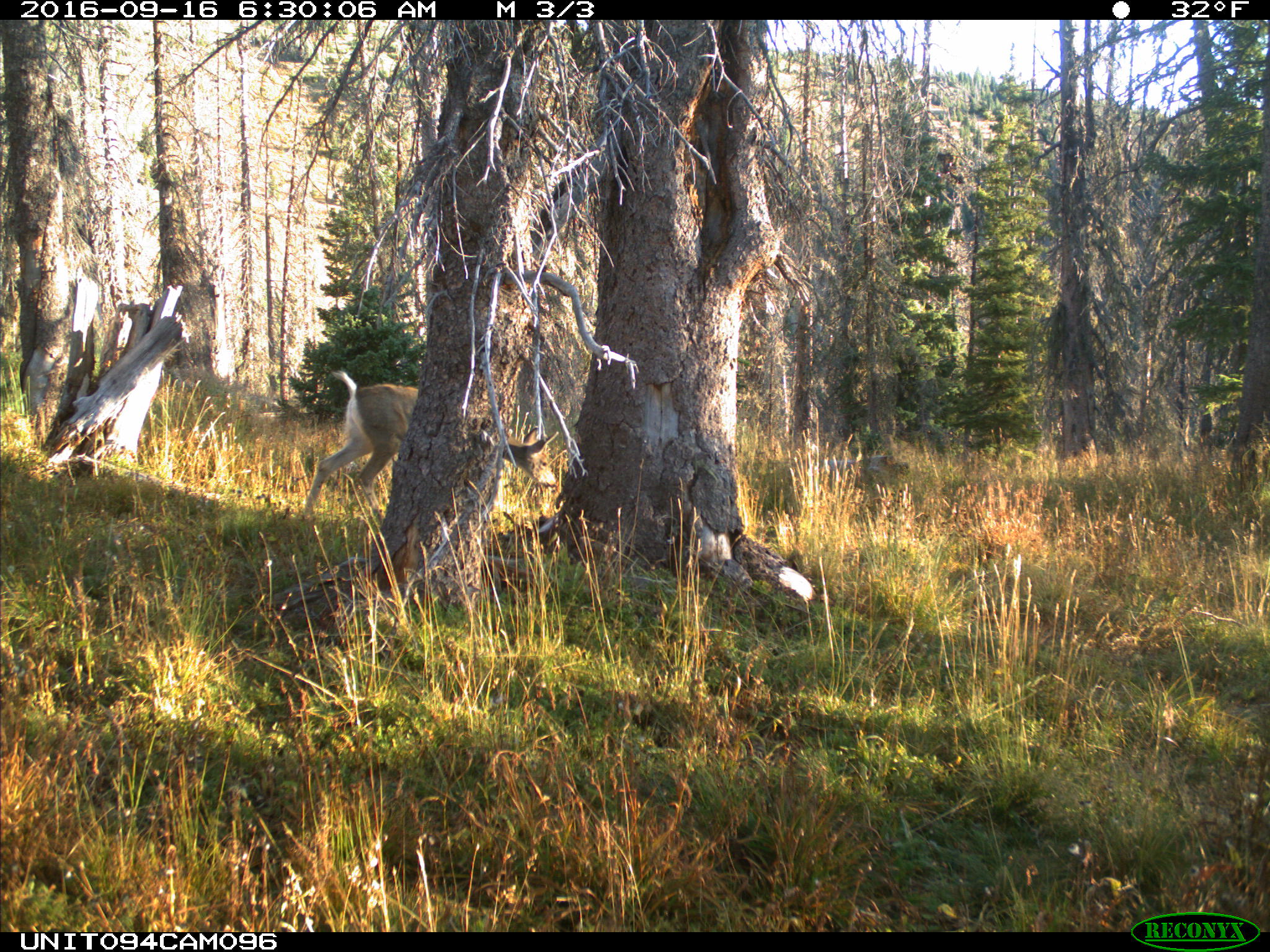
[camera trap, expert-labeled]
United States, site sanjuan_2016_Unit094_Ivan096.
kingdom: Animalia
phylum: Chordata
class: Mammalia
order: Artiodactyla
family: Cervidae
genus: Odocoileus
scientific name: Odocoileus hemionus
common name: mule deer